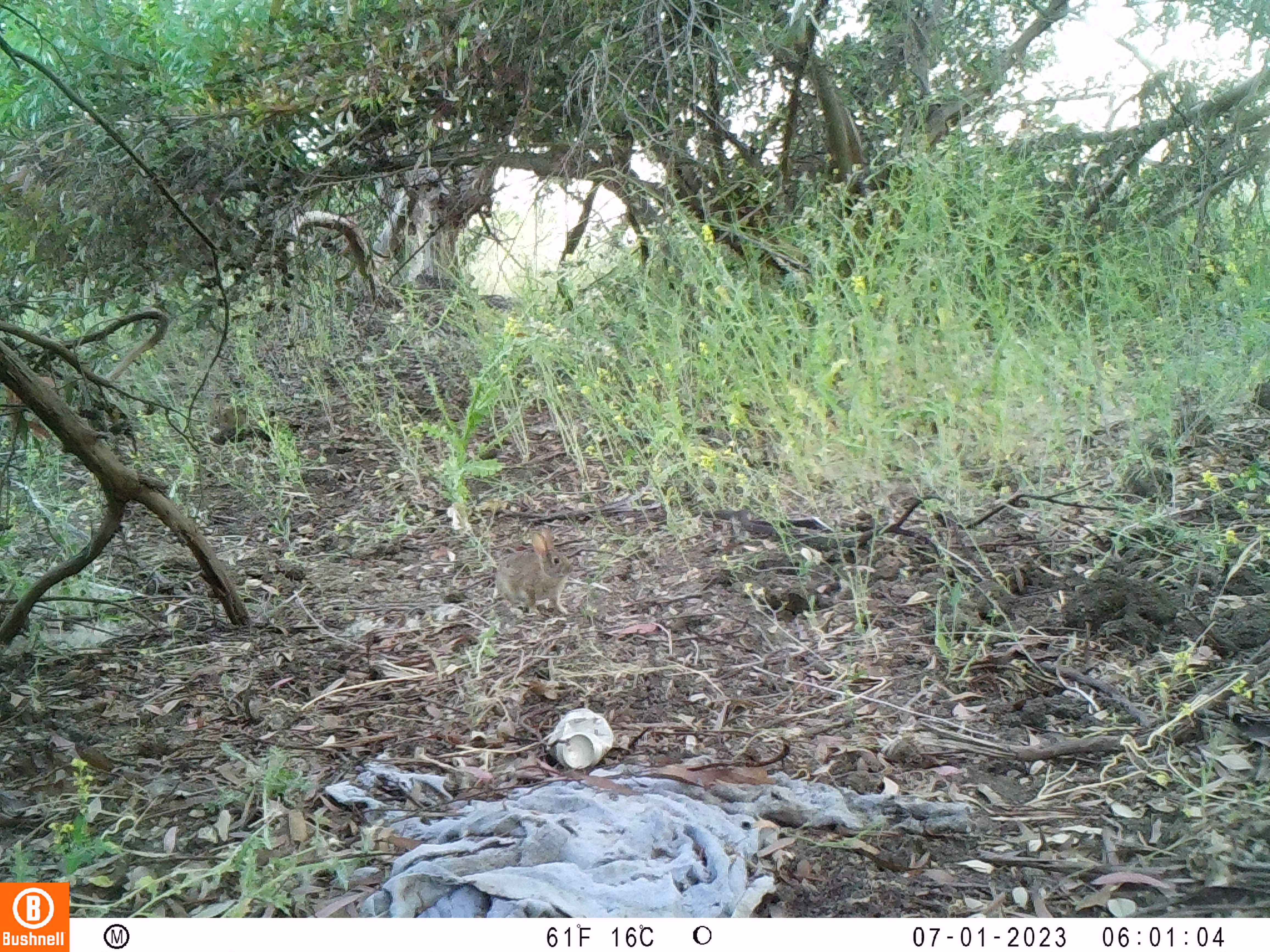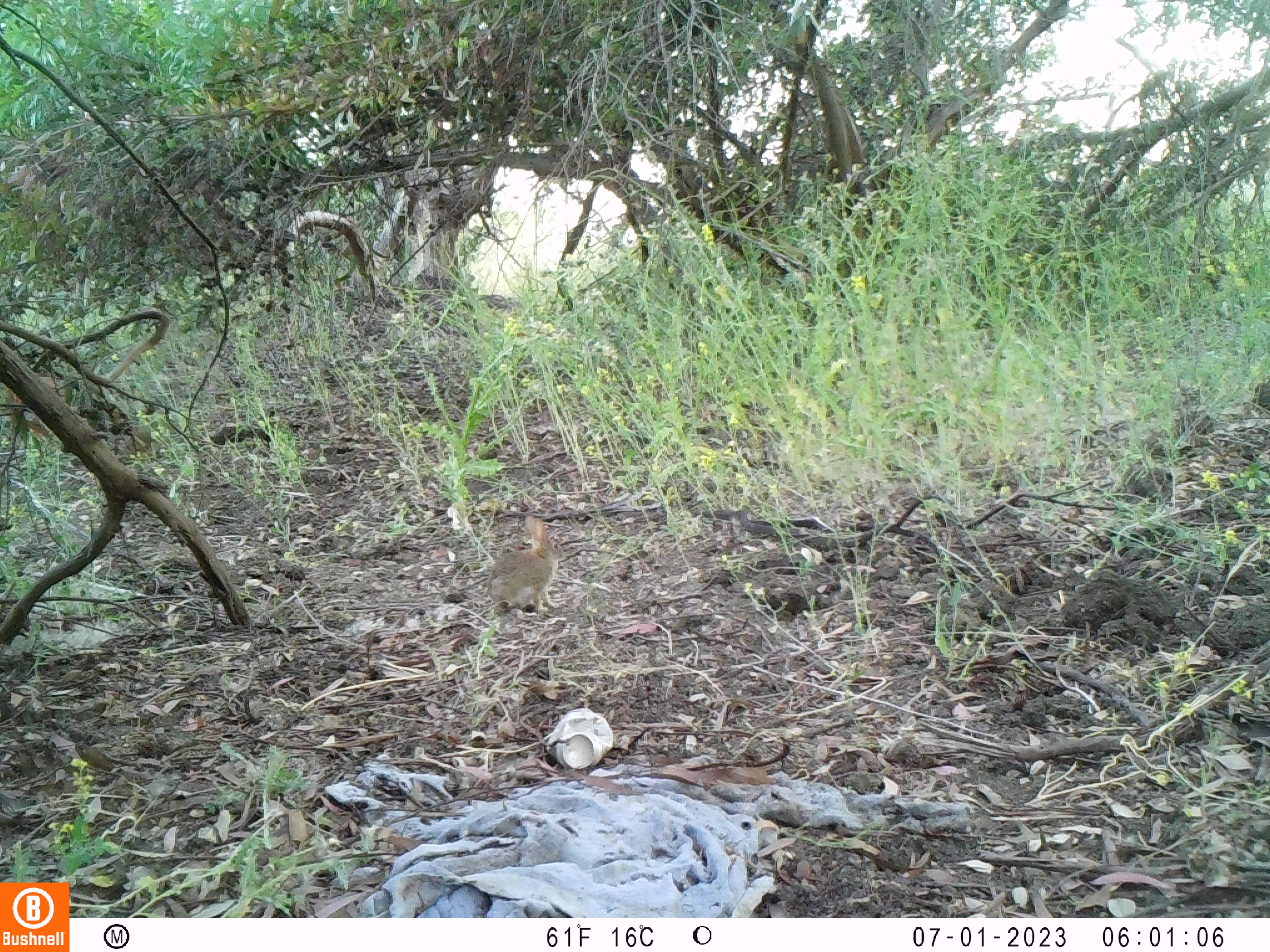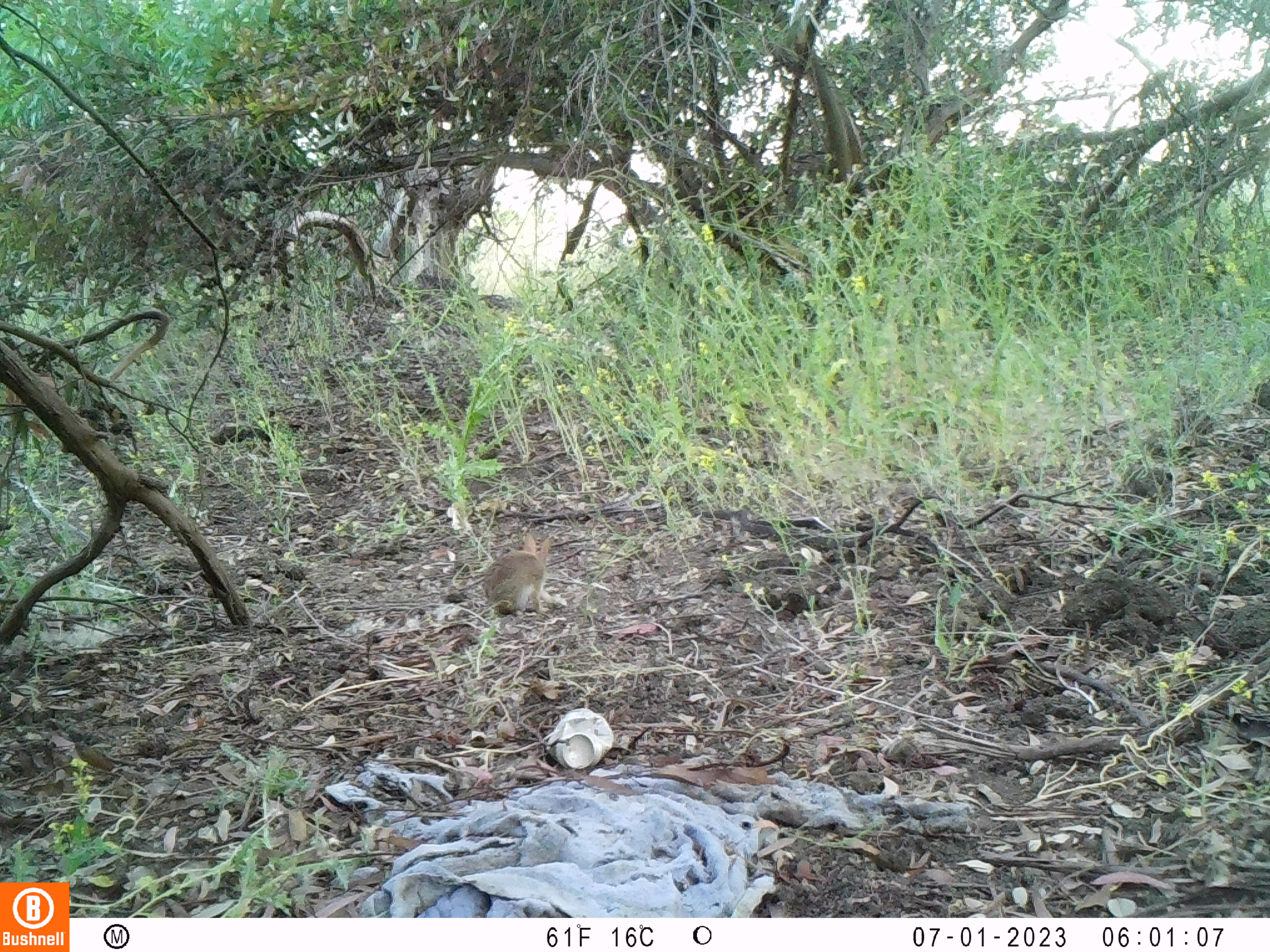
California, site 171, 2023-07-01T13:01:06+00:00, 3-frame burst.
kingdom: Animalia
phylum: Chordata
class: Mammalia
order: Lagomorpha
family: Leporidae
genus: Sylvilagus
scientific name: Sylvilagus bachmani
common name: brush rabbit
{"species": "brush rabbit (Sylvilagus bachmani)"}